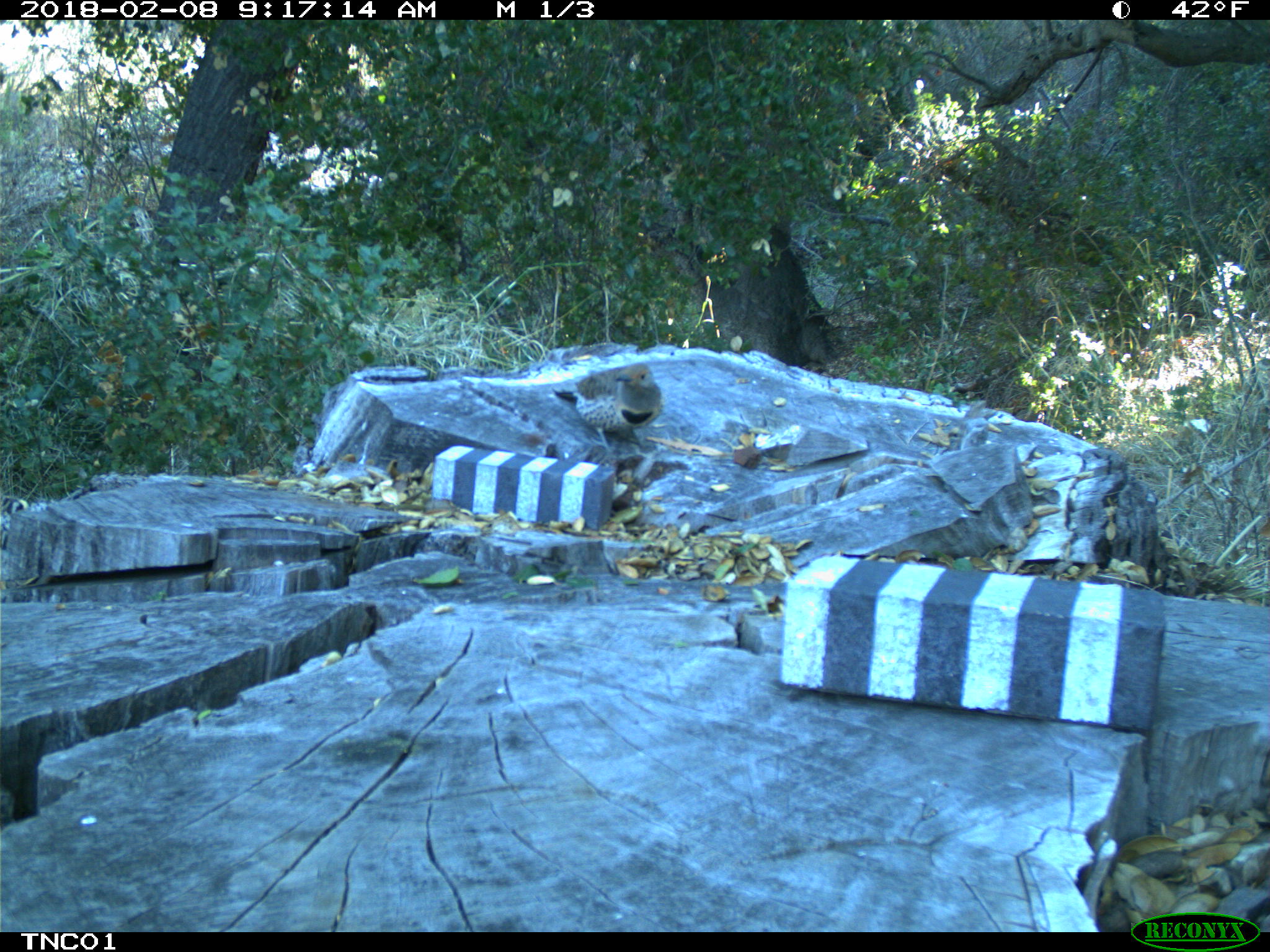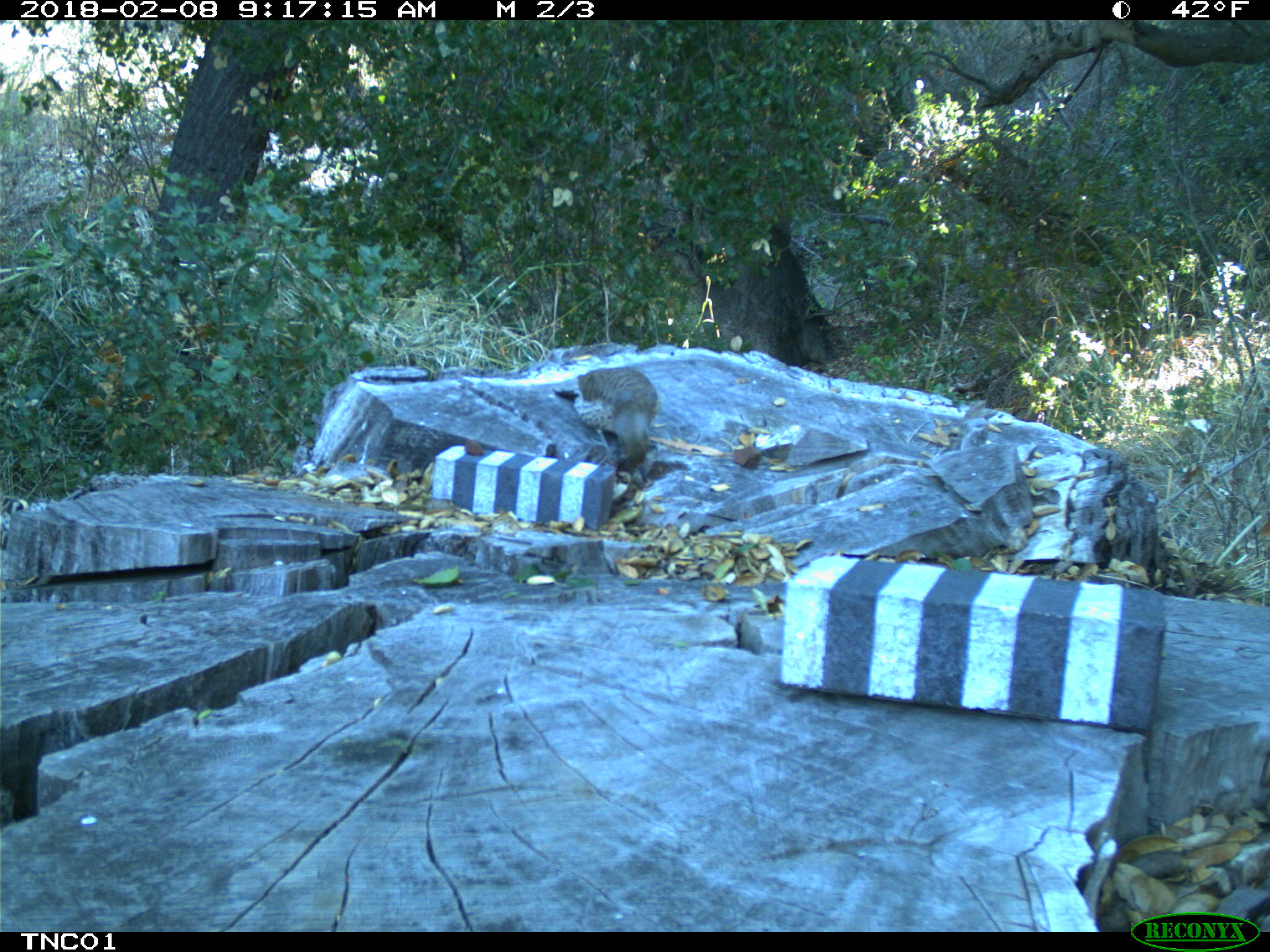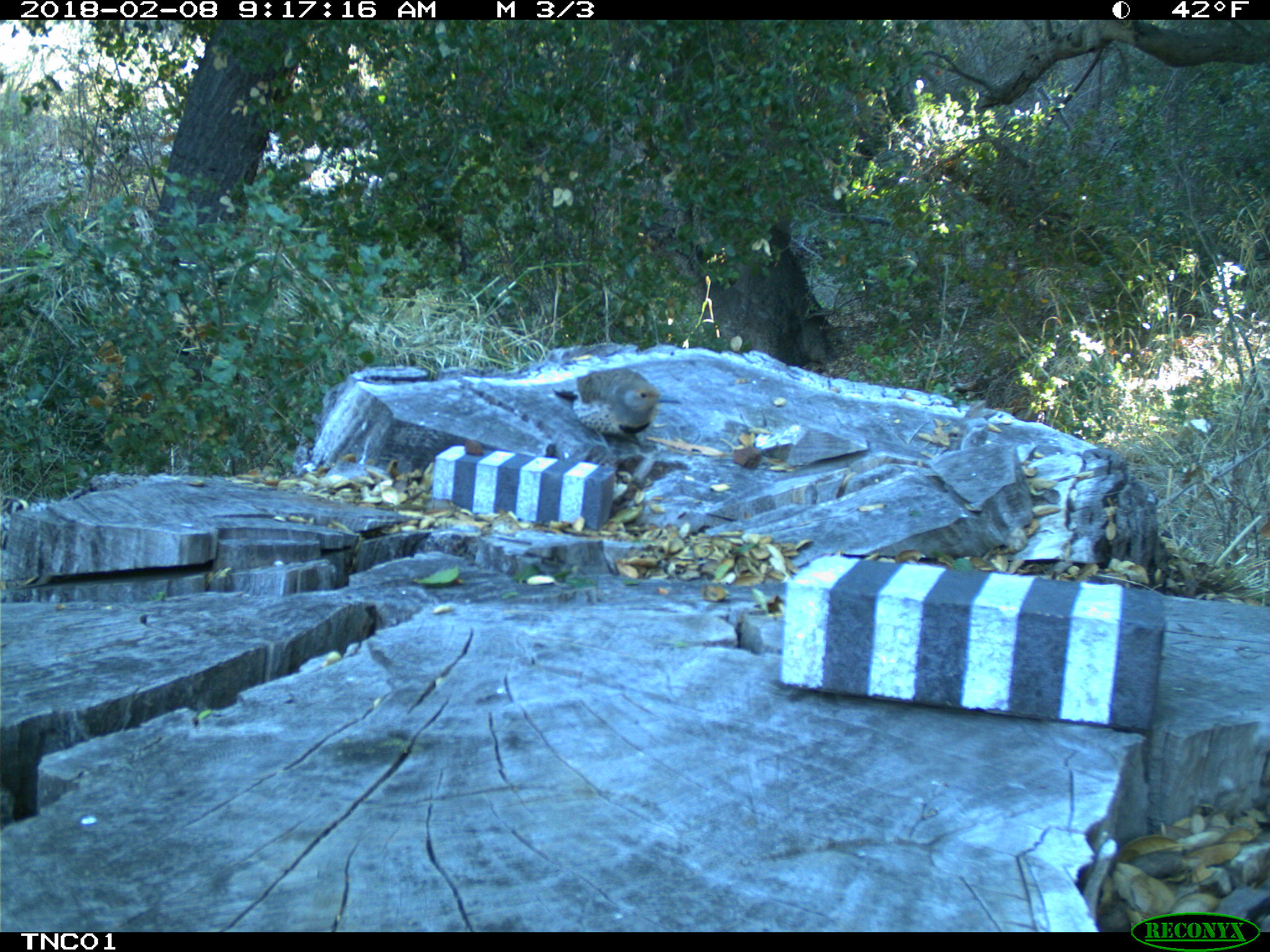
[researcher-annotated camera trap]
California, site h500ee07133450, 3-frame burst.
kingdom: Animalia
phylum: Chordata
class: Aves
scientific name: Aves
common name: bird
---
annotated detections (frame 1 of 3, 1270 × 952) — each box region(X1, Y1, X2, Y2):
bird: region(554, 362, 660, 457)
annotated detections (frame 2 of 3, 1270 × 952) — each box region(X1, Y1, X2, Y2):
bird: region(551, 366, 660, 466)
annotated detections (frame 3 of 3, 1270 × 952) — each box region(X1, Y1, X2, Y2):
bird: region(552, 367, 683, 465)